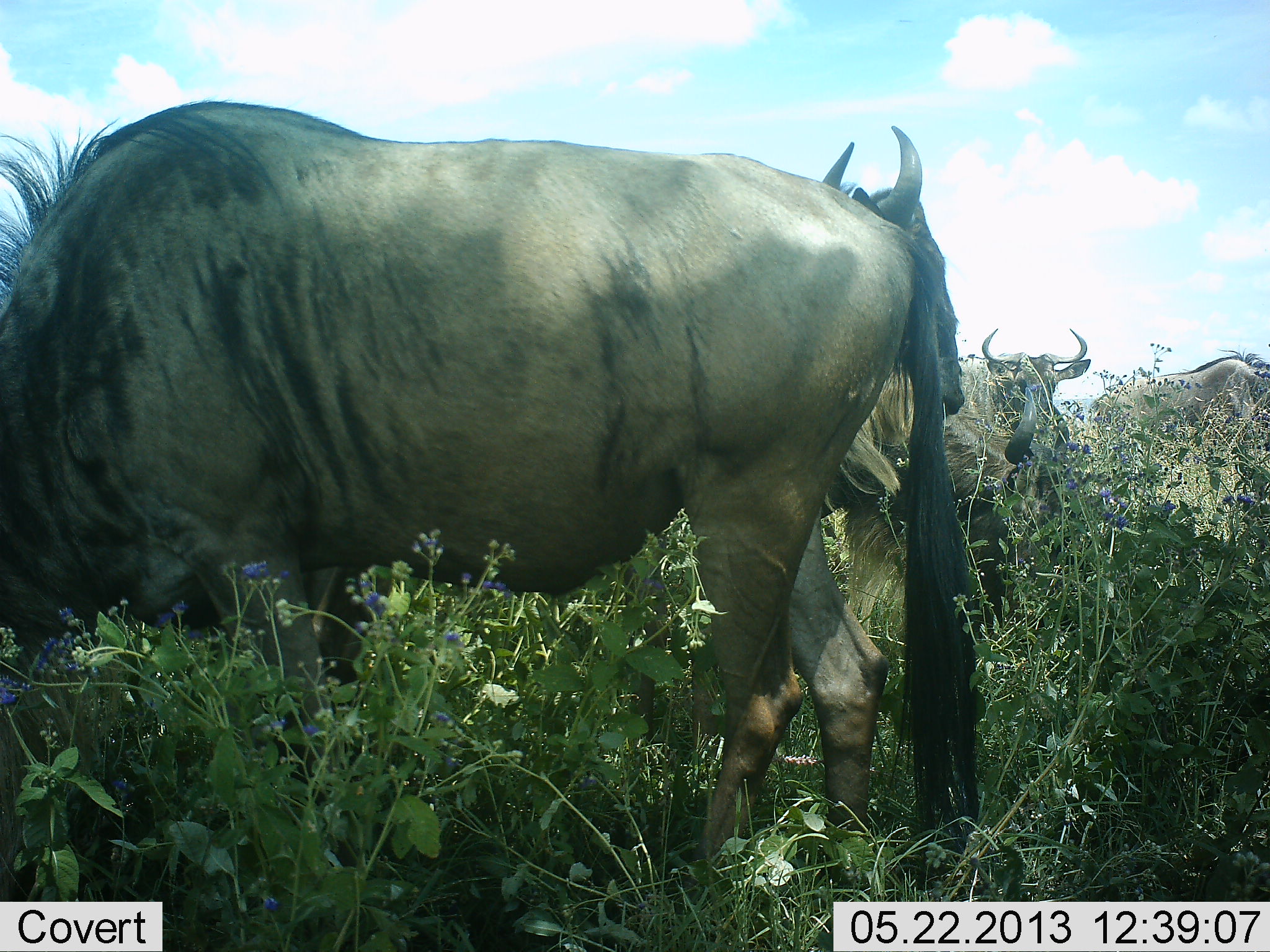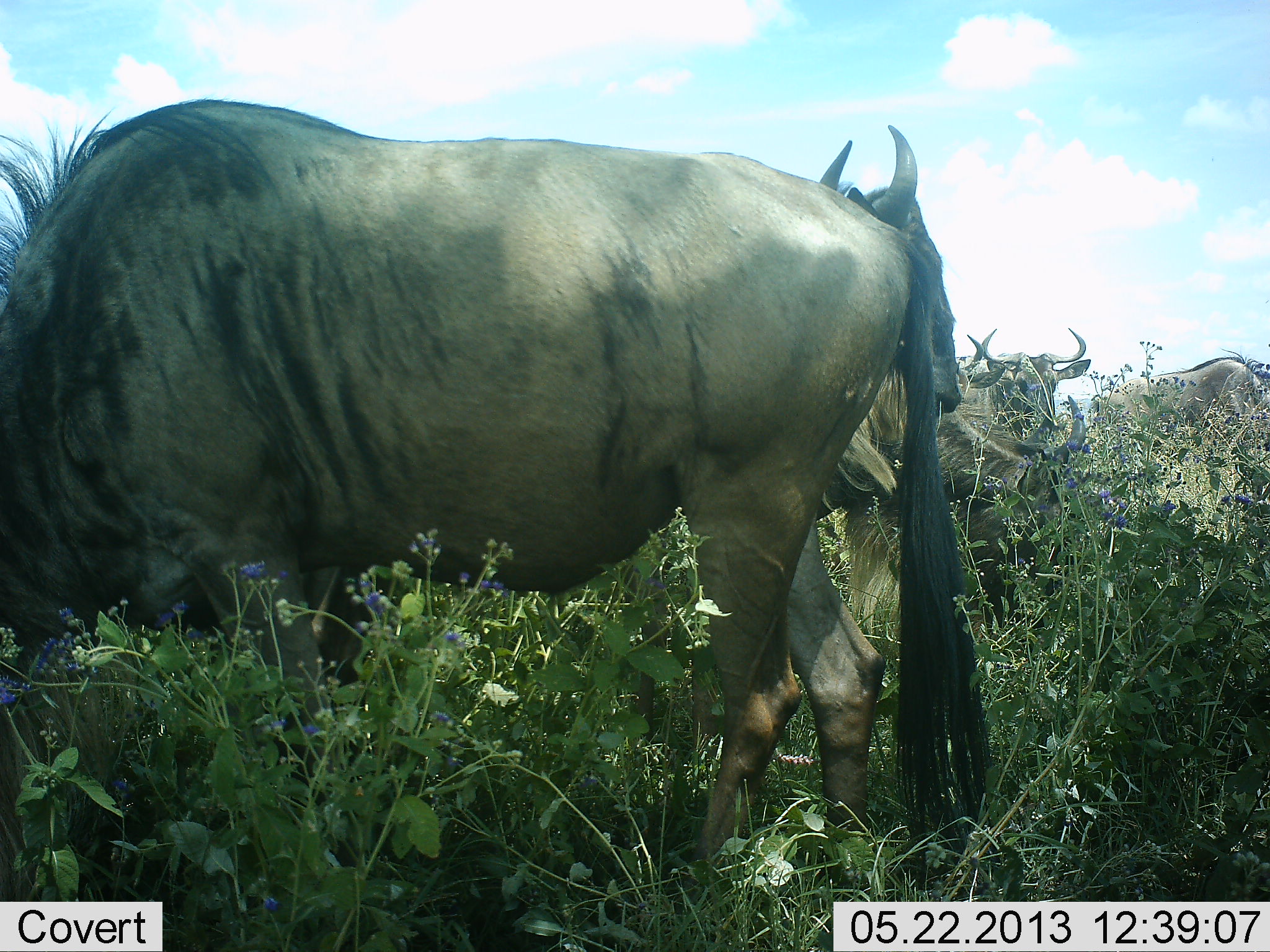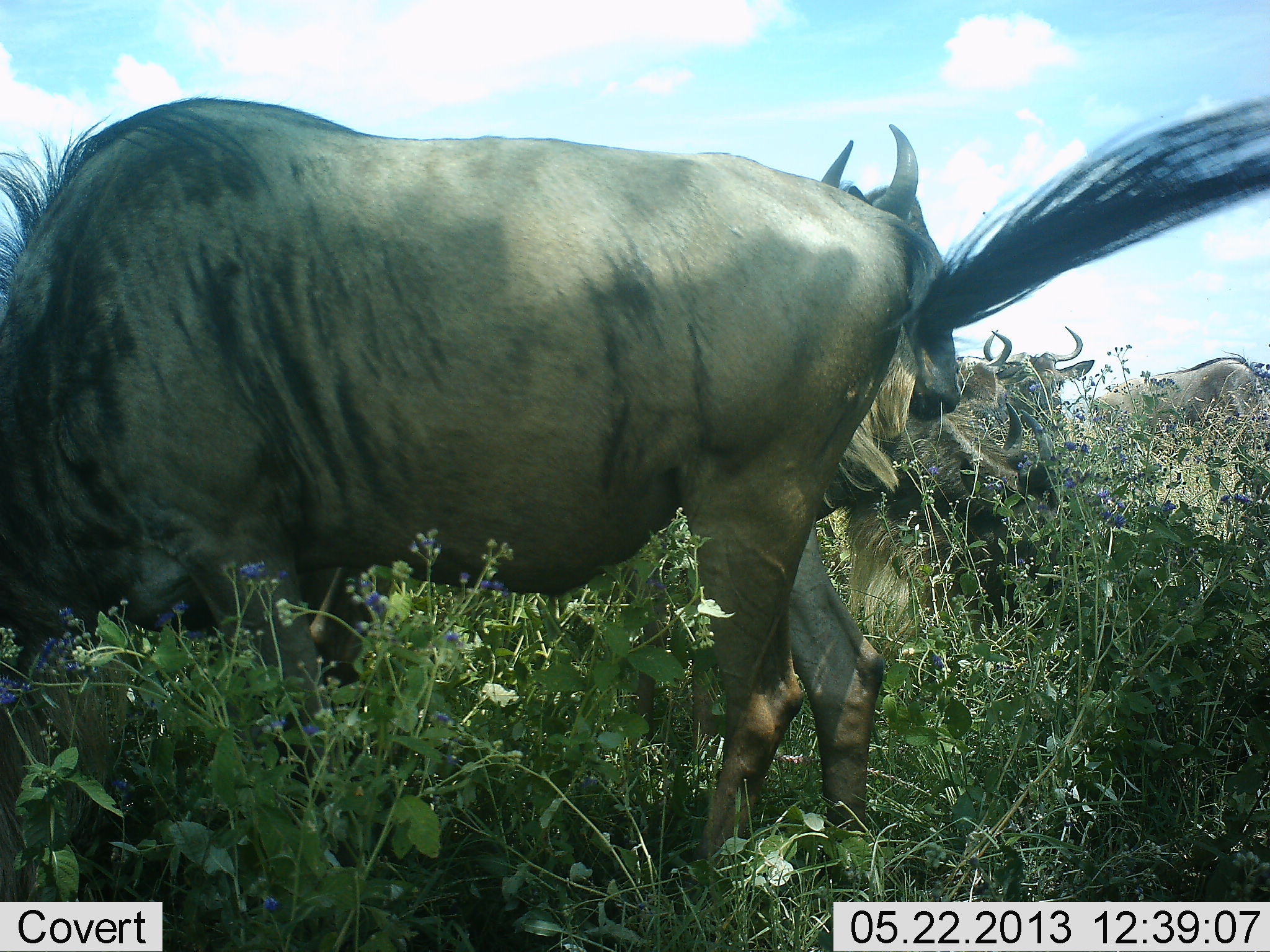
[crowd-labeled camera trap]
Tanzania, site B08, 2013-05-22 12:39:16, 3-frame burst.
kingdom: Animalia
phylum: Chordata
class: Mammalia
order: Artiodactyla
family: Bovidae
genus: Connochaetes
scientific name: Connochaetes taurinus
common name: blue wildebeest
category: wildebeest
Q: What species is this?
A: Wildebeest (blue wildebeest) (Connochaetes taurinus).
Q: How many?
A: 5.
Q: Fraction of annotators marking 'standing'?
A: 70%.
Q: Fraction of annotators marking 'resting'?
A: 9%.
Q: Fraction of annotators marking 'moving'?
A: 0%.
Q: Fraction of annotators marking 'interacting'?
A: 0%.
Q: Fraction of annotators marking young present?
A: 0%.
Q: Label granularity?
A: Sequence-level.